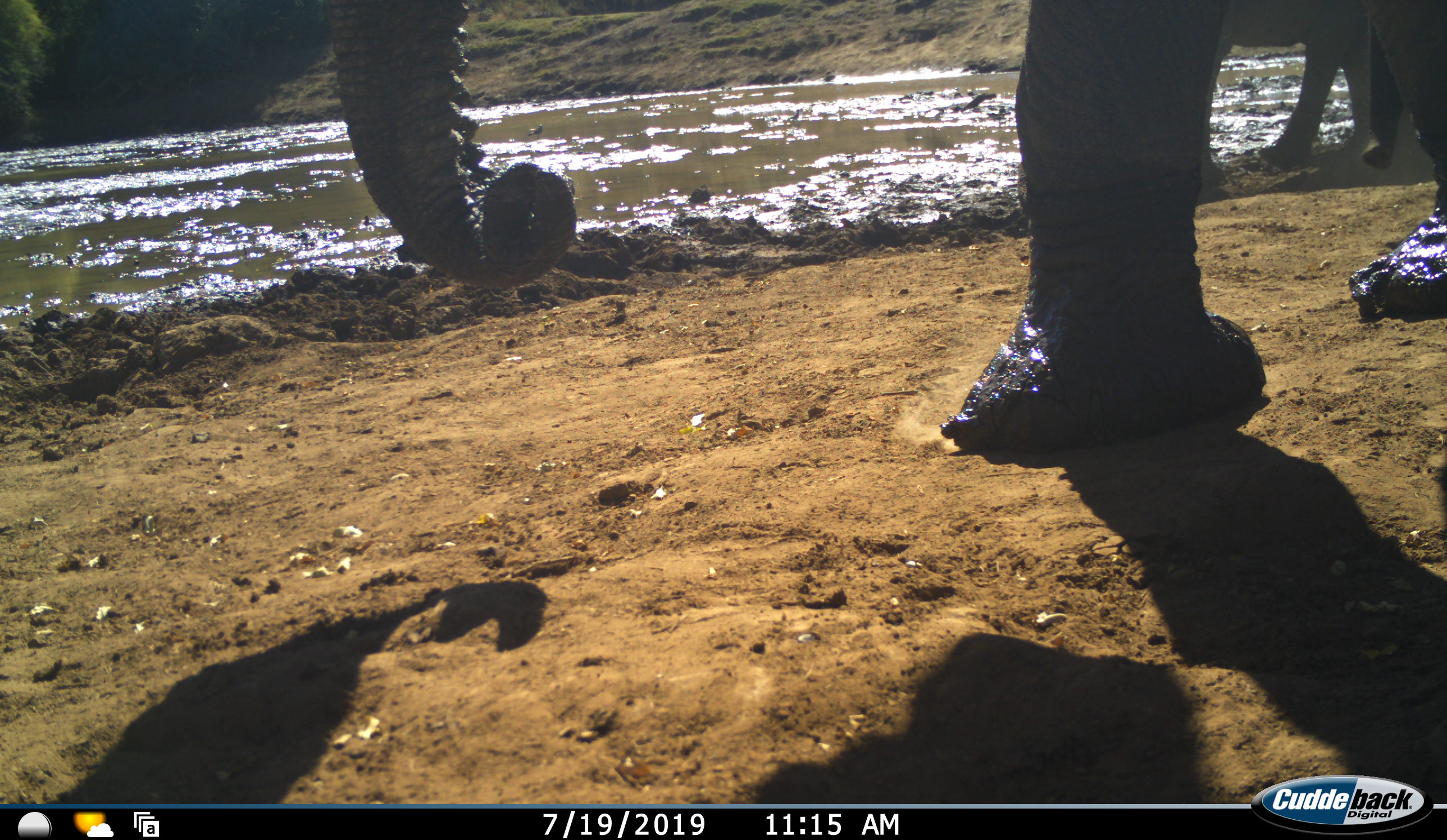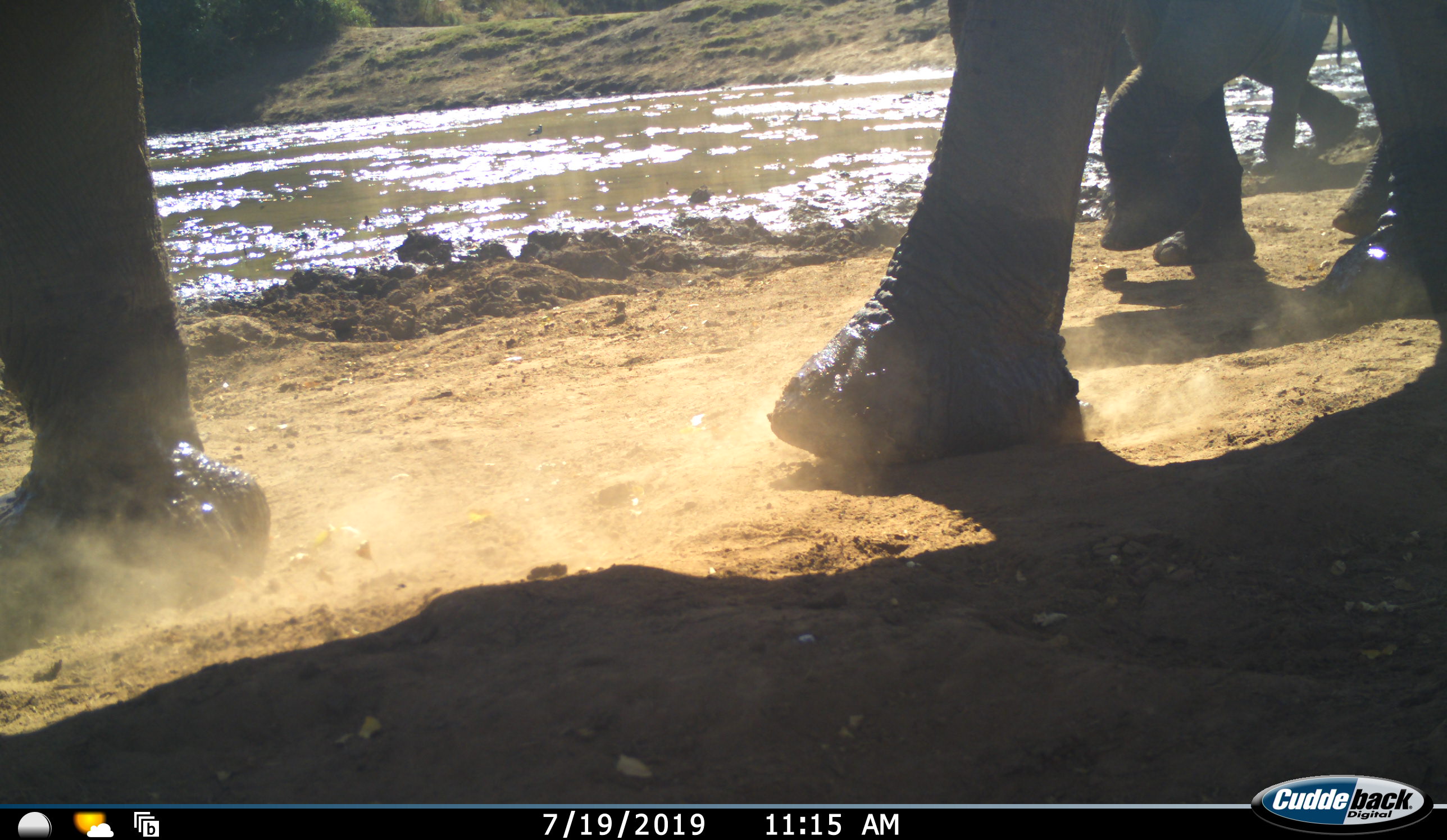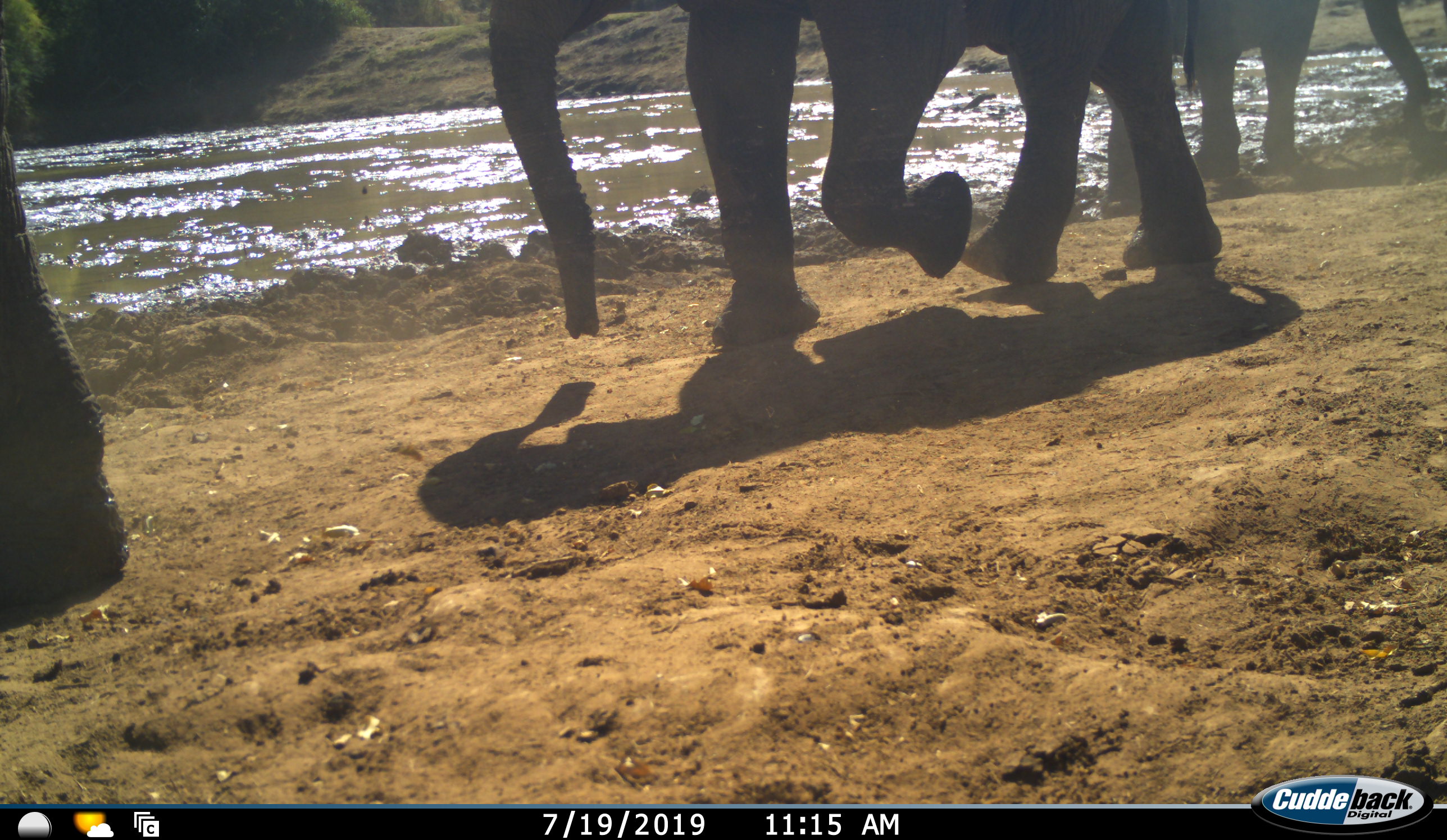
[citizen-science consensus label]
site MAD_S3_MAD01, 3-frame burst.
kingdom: Animalia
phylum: Chordata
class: Mammalia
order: Proboscidea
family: Elephantidae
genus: Loxodonta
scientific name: Loxodonta africana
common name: african bush elephant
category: elephant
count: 3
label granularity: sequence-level